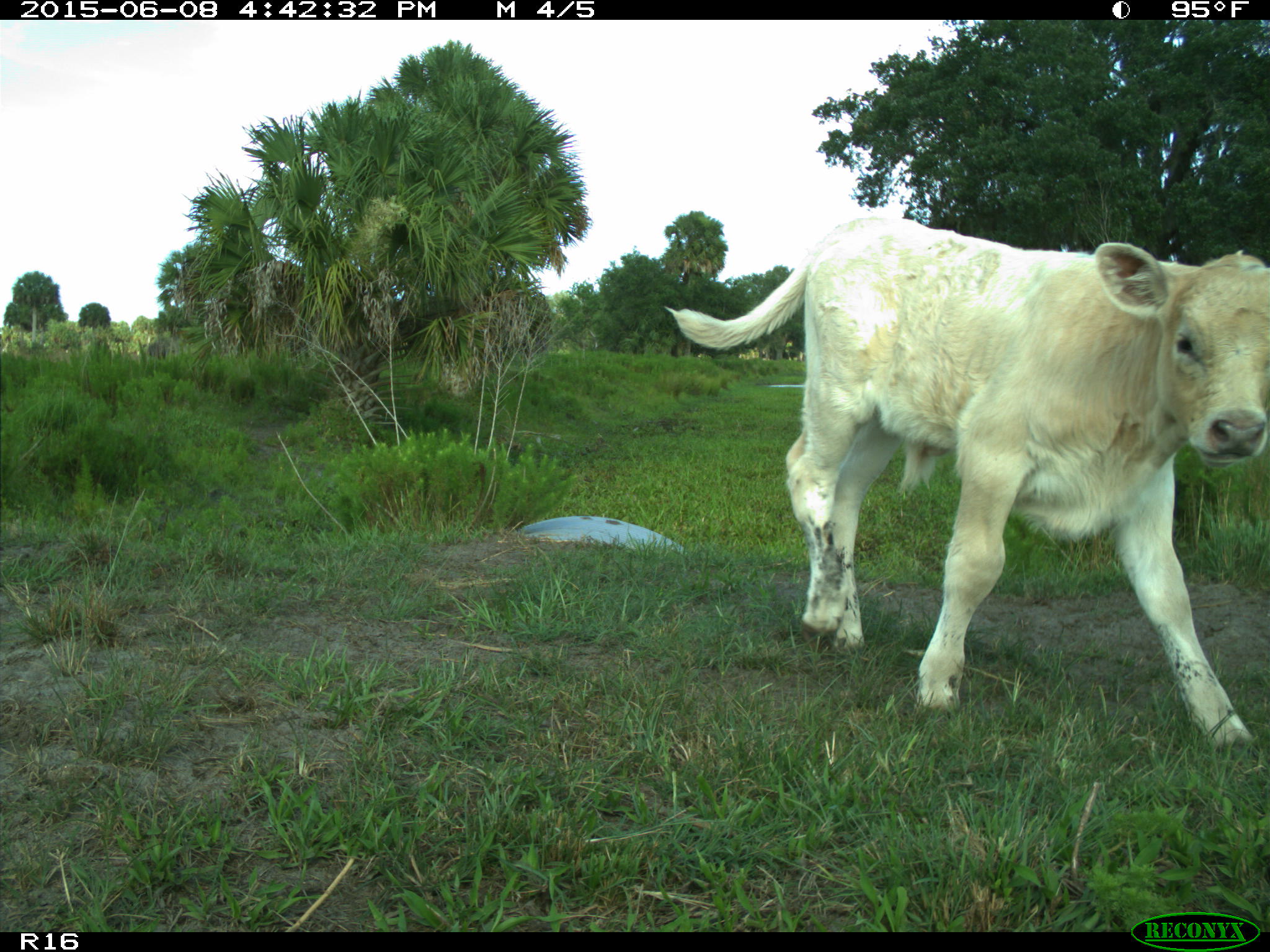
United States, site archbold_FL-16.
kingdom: Animalia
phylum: Chordata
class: Mammalia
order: Artiodactyla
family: Bovidae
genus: Bos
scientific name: Bos taurus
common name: domestic cow